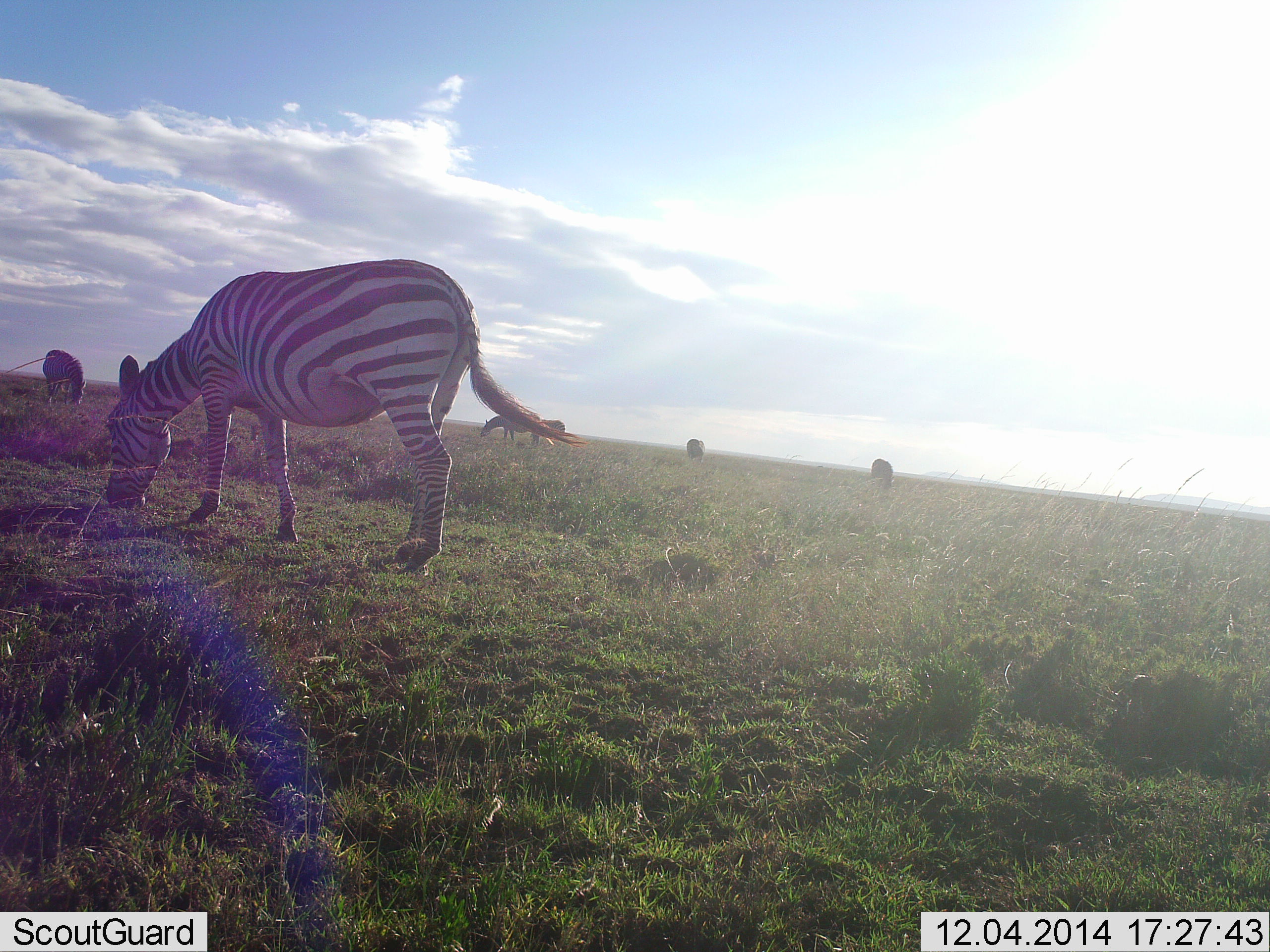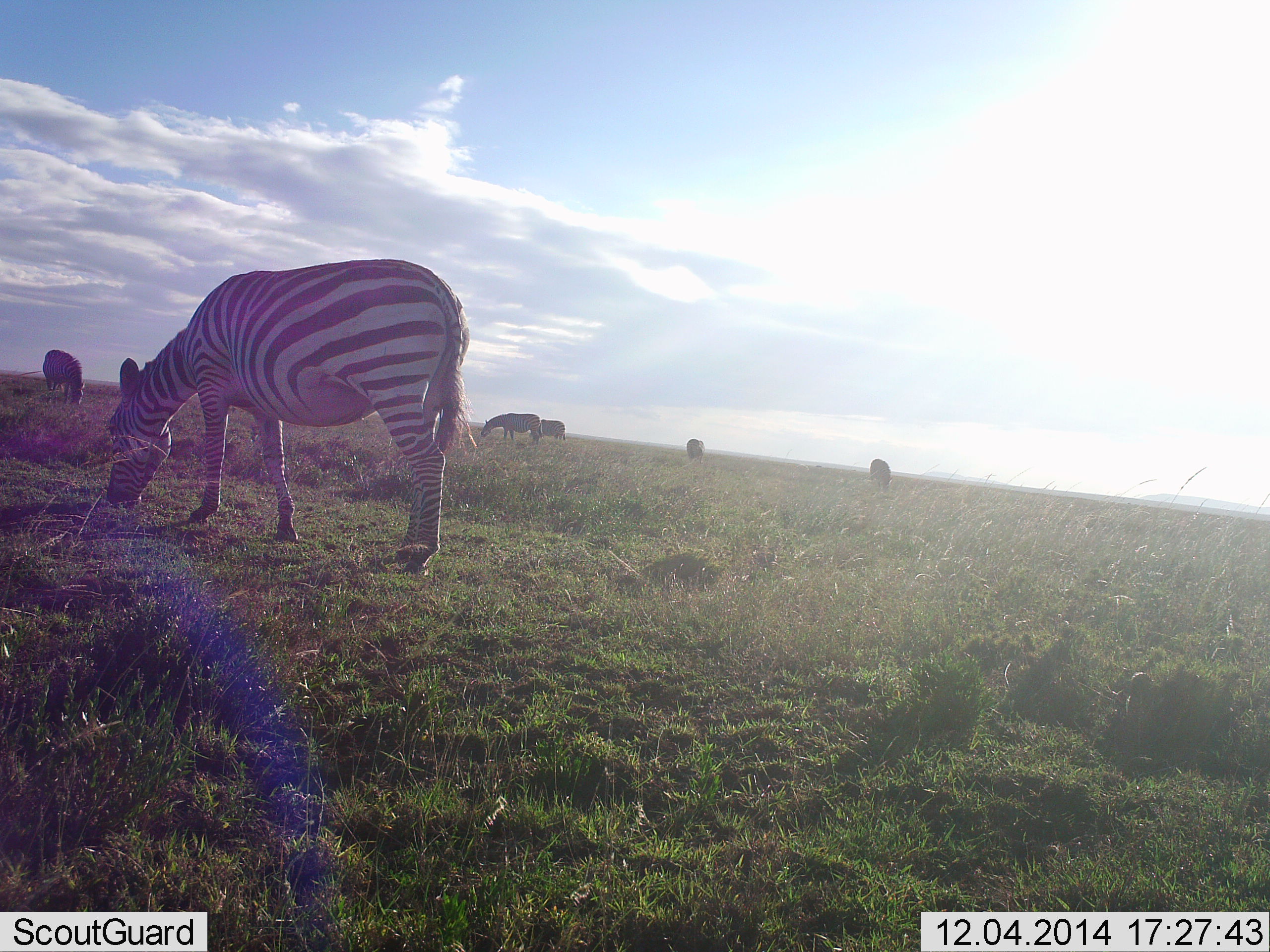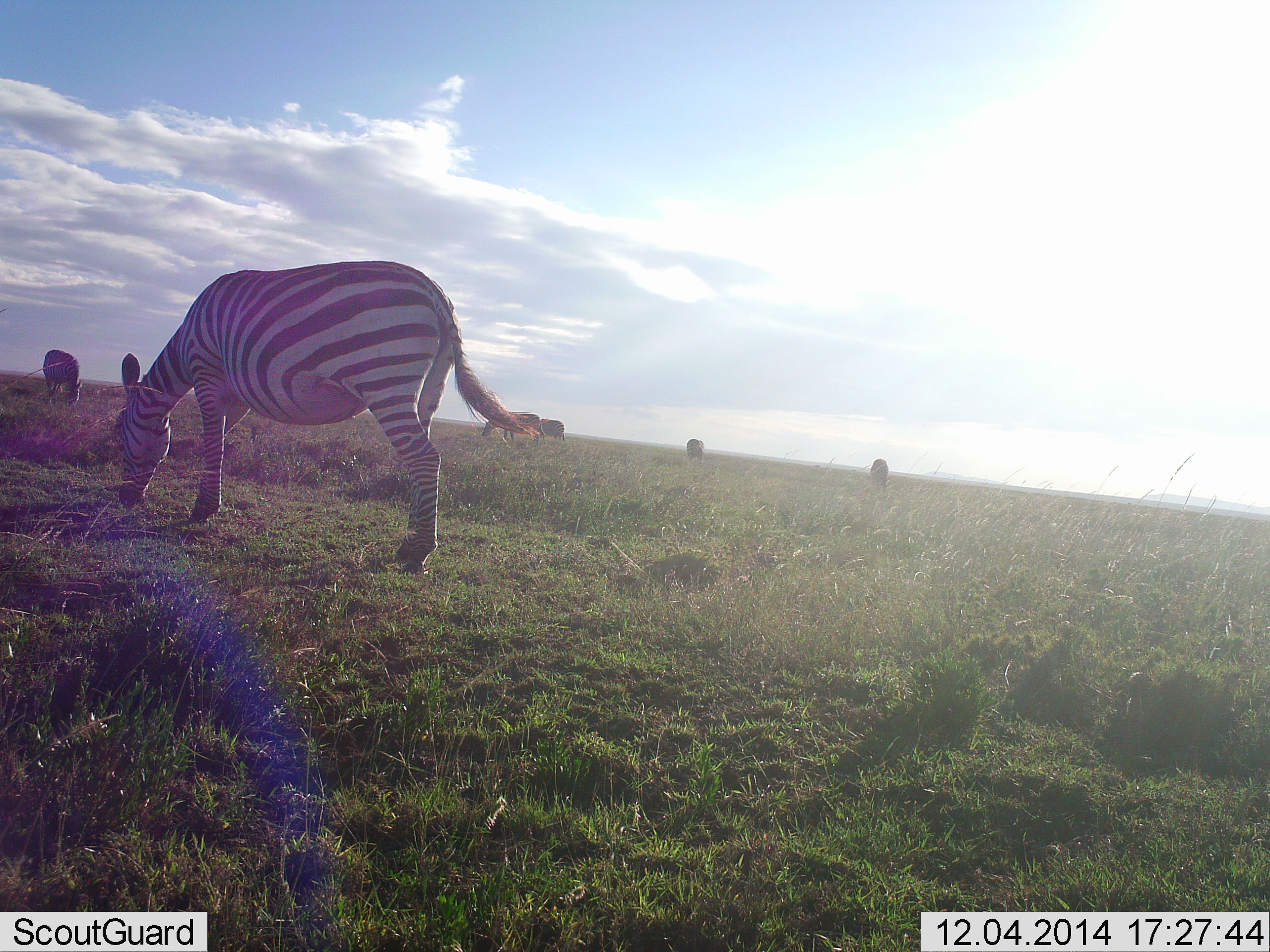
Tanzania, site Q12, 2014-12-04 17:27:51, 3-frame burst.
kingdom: Animalia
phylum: Chordata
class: Mammalia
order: Perissodactyla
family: Equidae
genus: Equus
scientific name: Equus quagga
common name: plains zebra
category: zebra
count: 6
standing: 50%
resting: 0%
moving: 10%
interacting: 0%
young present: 0%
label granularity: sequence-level